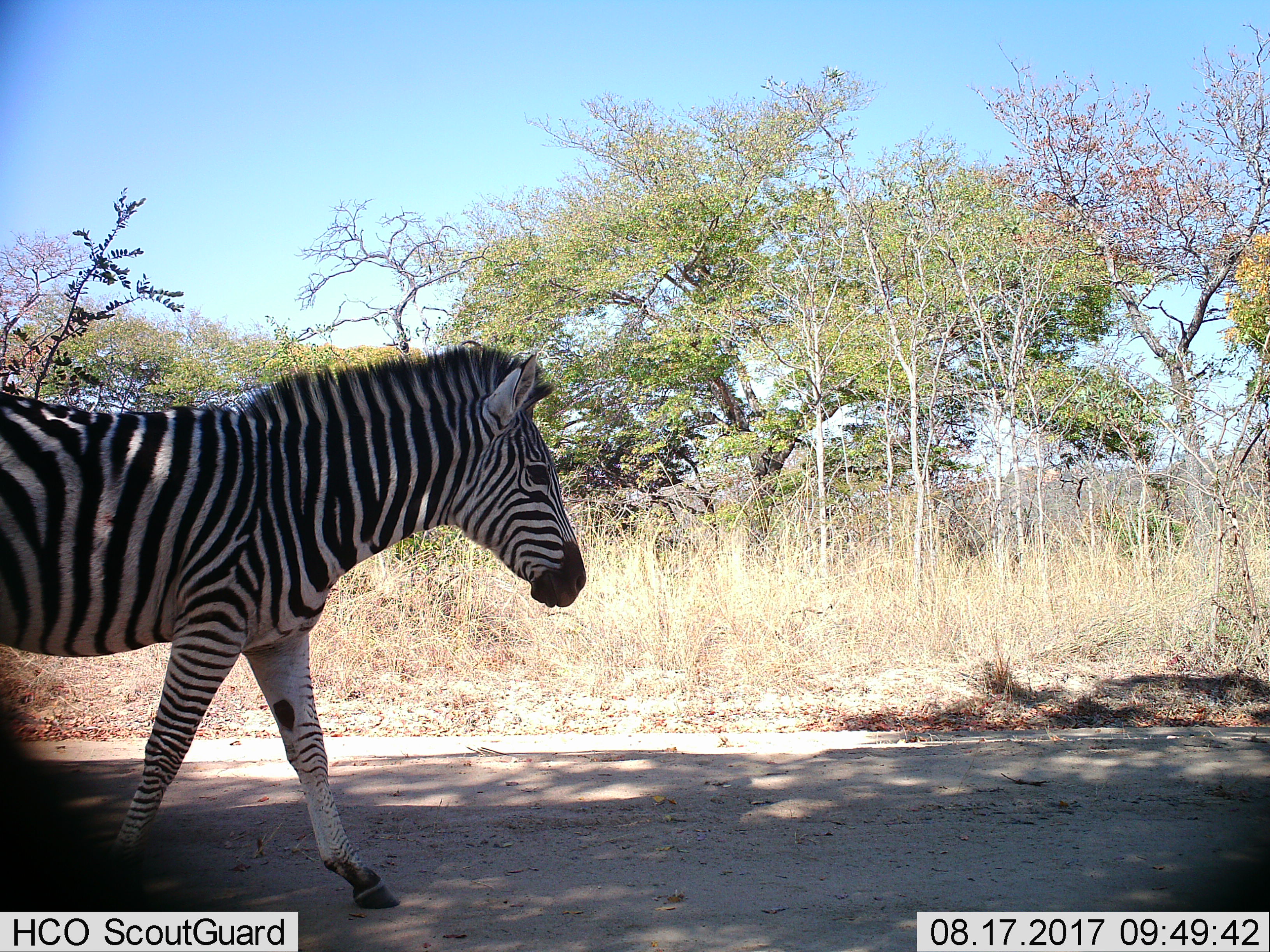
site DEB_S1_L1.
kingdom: Animalia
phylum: Chordata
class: Mammalia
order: Perissodactyla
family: Equidae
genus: Equus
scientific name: Equus quagga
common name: plains zebra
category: zebraplains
Zebraplains (plains zebra) (Equus quagga), count 1. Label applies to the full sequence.